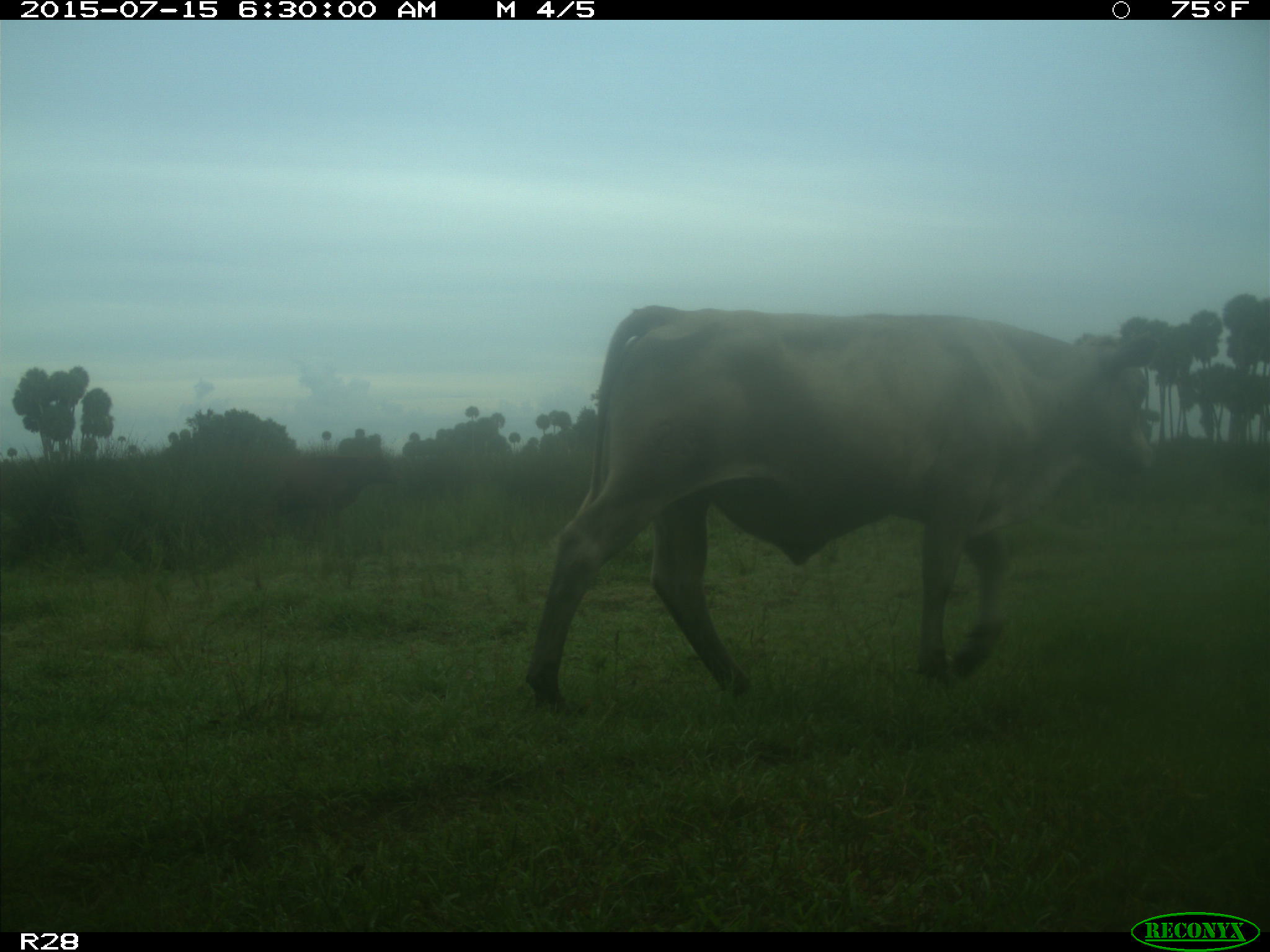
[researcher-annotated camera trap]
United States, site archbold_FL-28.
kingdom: Animalia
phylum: Chordata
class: Mammalia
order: Artiodactyla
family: Bovidae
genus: Bos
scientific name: Bos taurus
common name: domestic cow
Bos taurus (domestic cow).